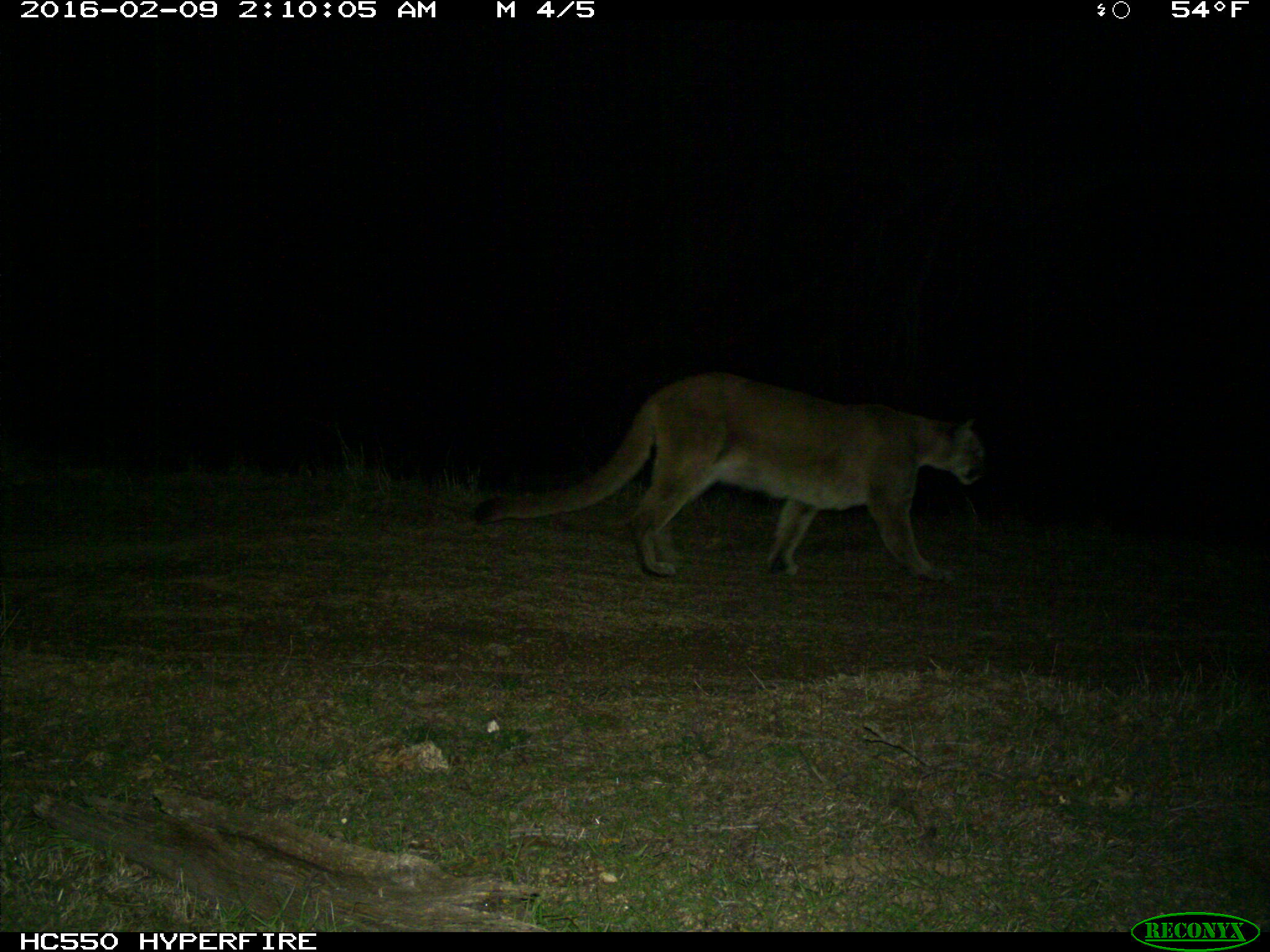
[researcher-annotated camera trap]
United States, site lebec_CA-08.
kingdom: Animalia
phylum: Chordata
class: Mammalia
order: Carnivora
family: Felidae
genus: Puma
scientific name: Puma concolor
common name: mountain lion